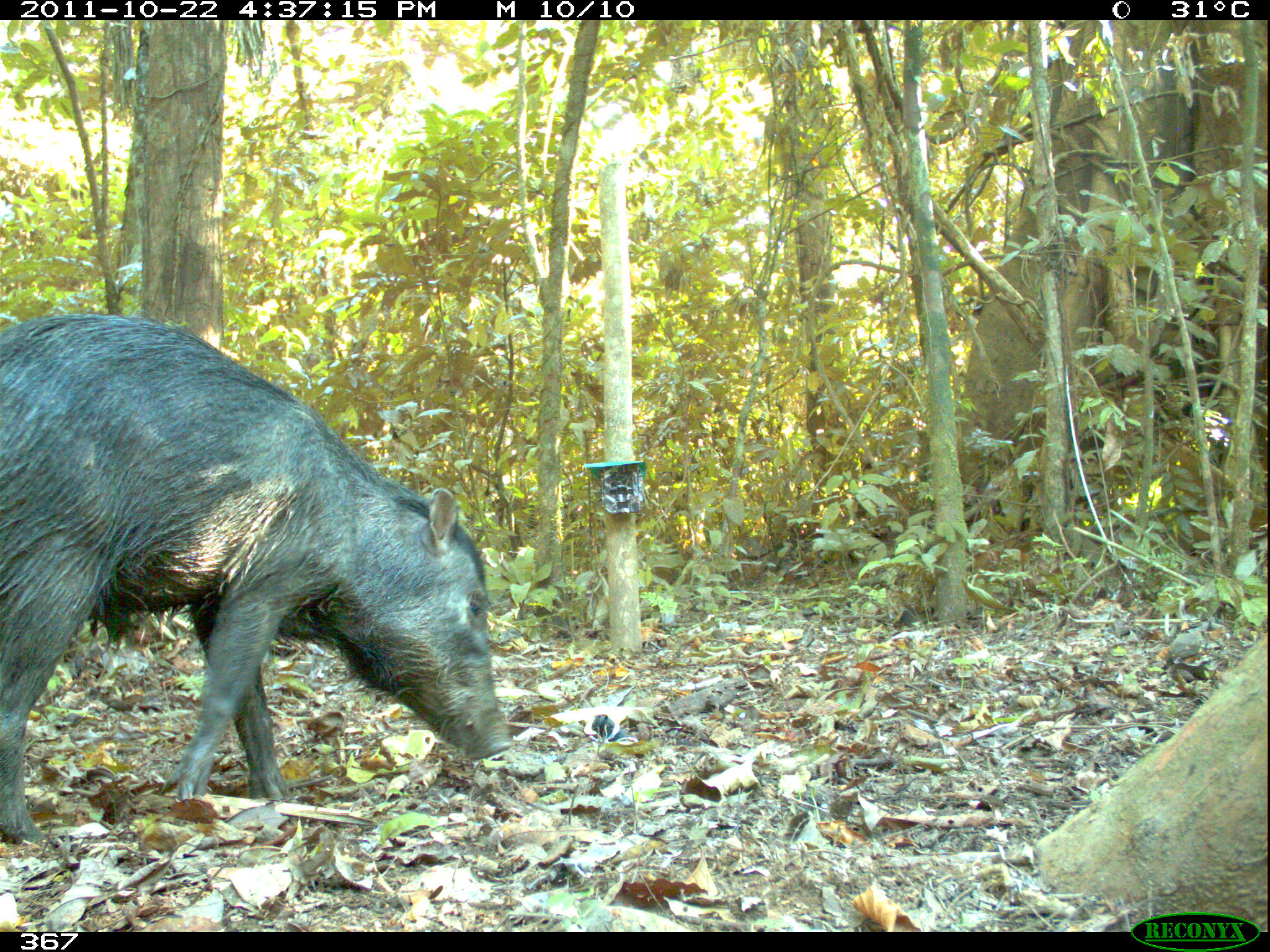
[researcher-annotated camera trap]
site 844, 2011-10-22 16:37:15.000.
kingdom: Animalia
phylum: Chordata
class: Mammalia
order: Artiodactyla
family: Tayassuidae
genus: Tayassu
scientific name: Tayassu pecari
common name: white-lipped peccary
Tayassu pecari (white-lipped peccary).